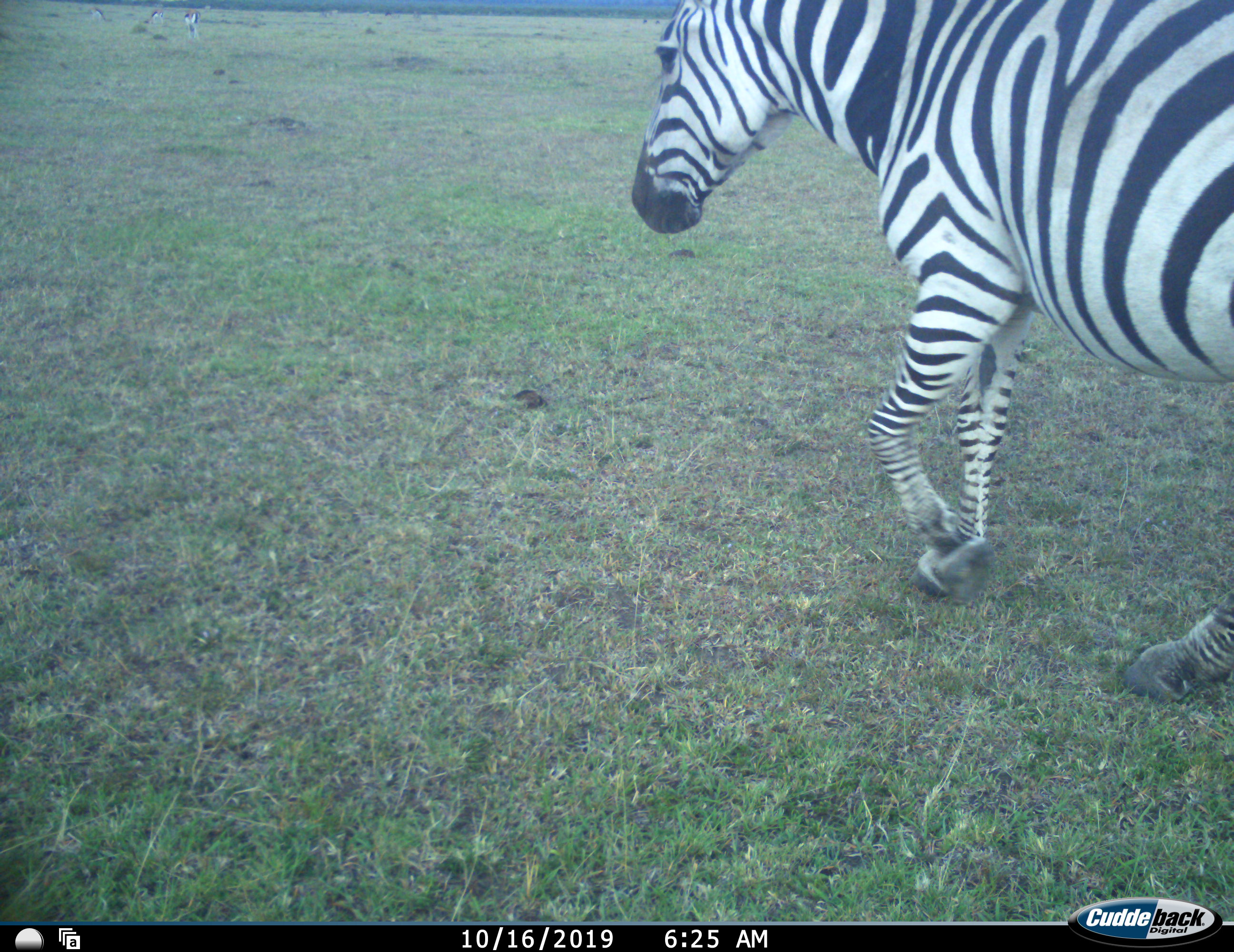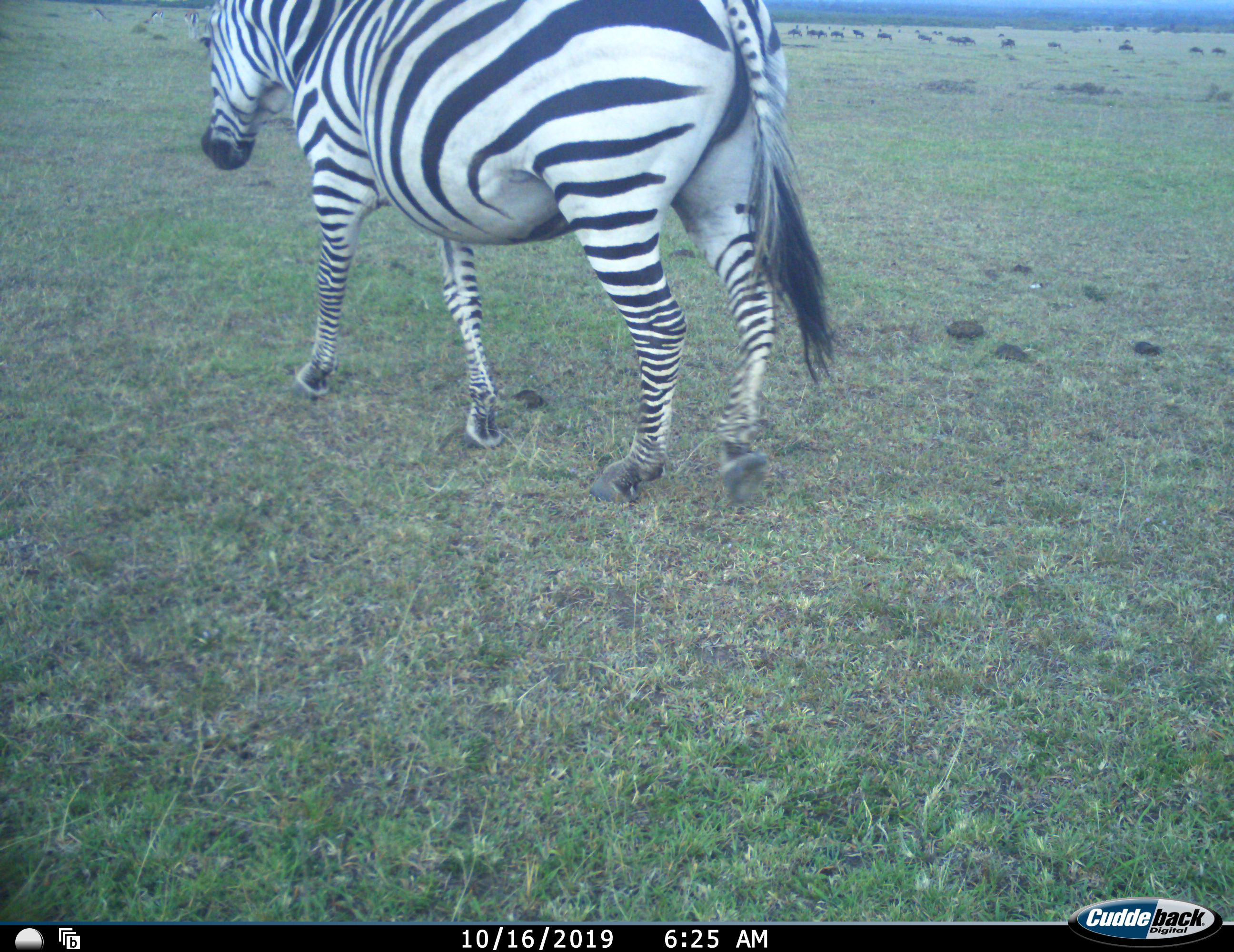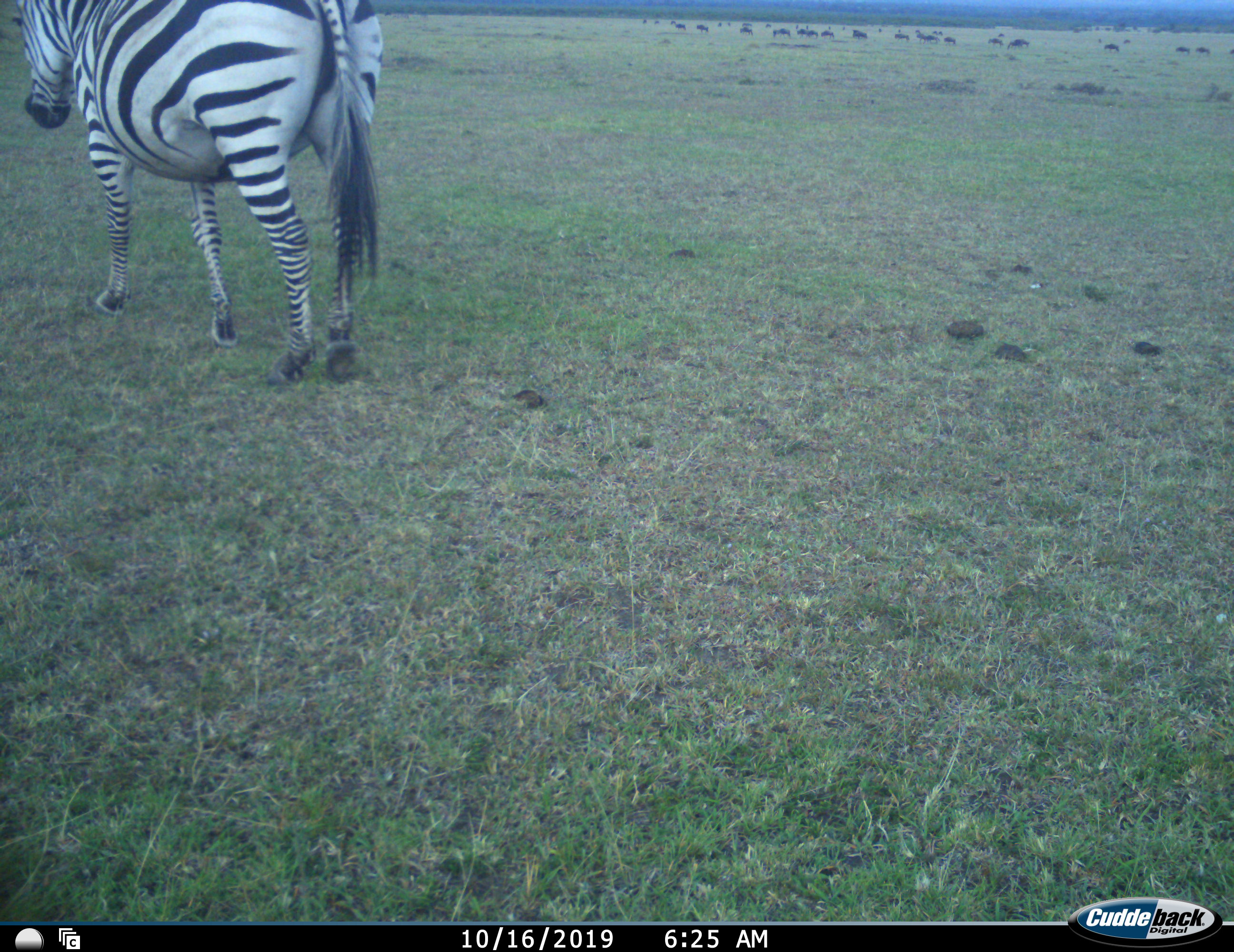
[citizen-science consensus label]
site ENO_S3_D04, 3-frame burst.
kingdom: Animalia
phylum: Chordata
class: Mammalia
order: Perissodactyla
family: Equidae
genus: Equus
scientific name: Equus quagga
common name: plains zebra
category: zebraplains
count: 1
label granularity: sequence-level